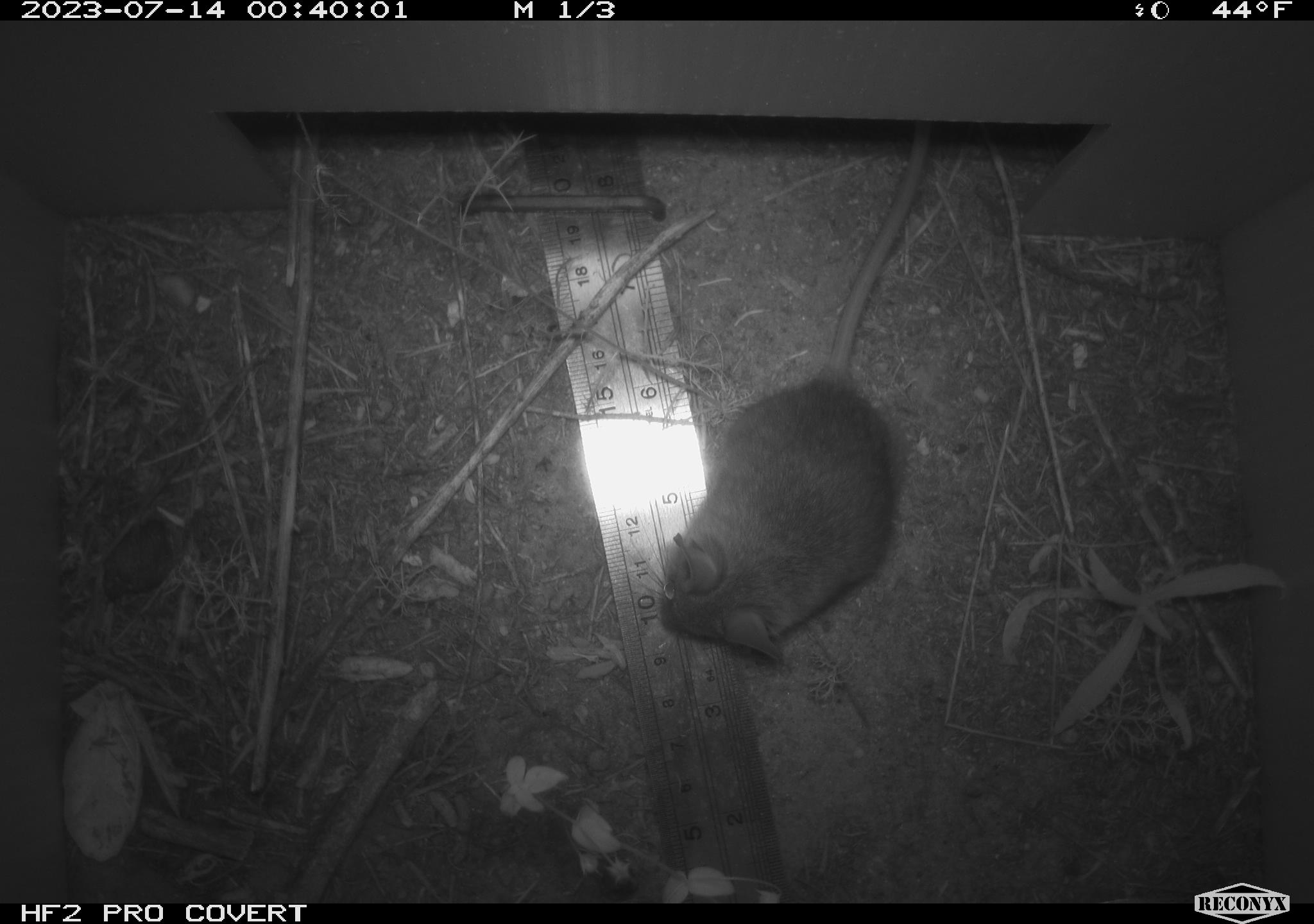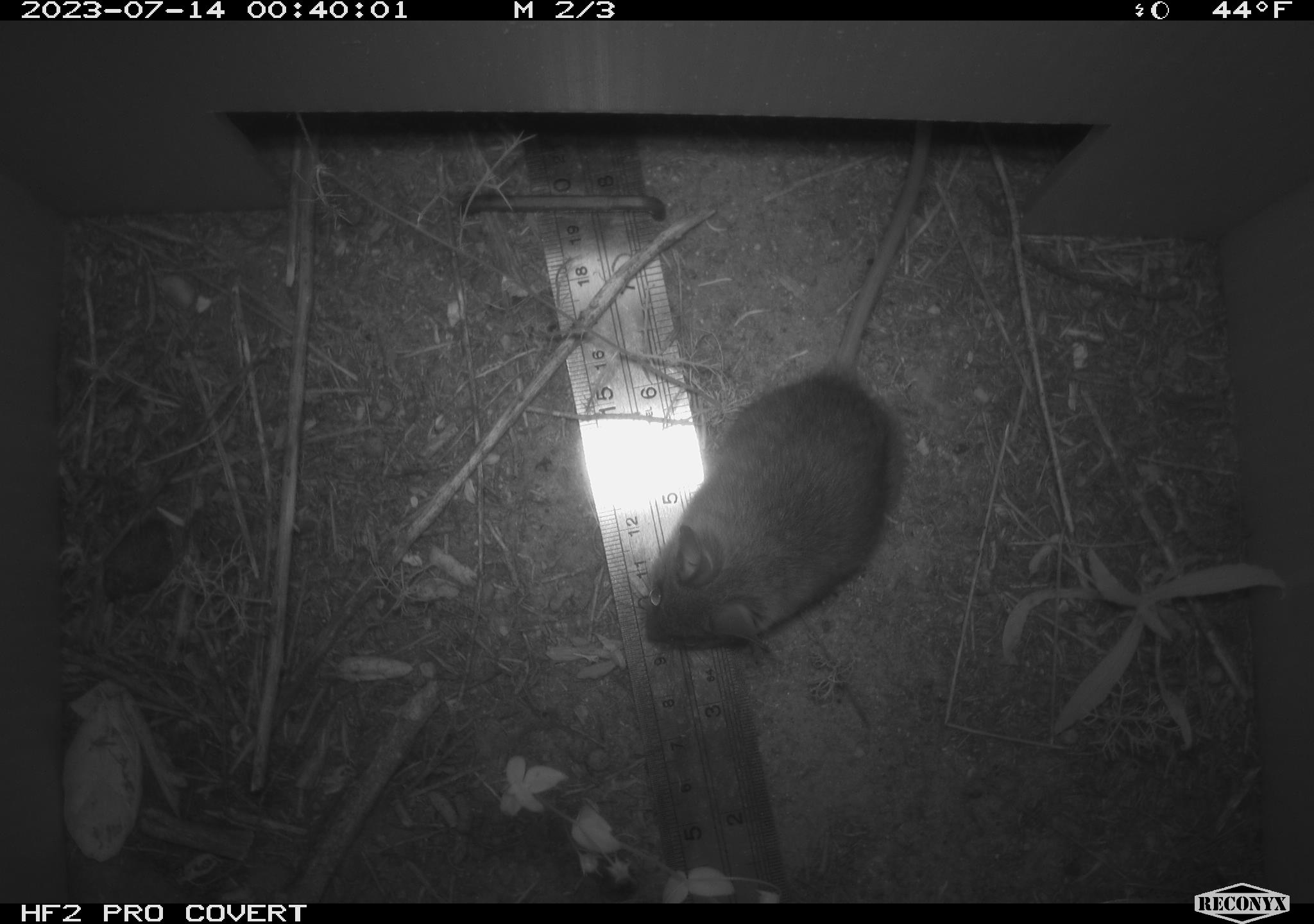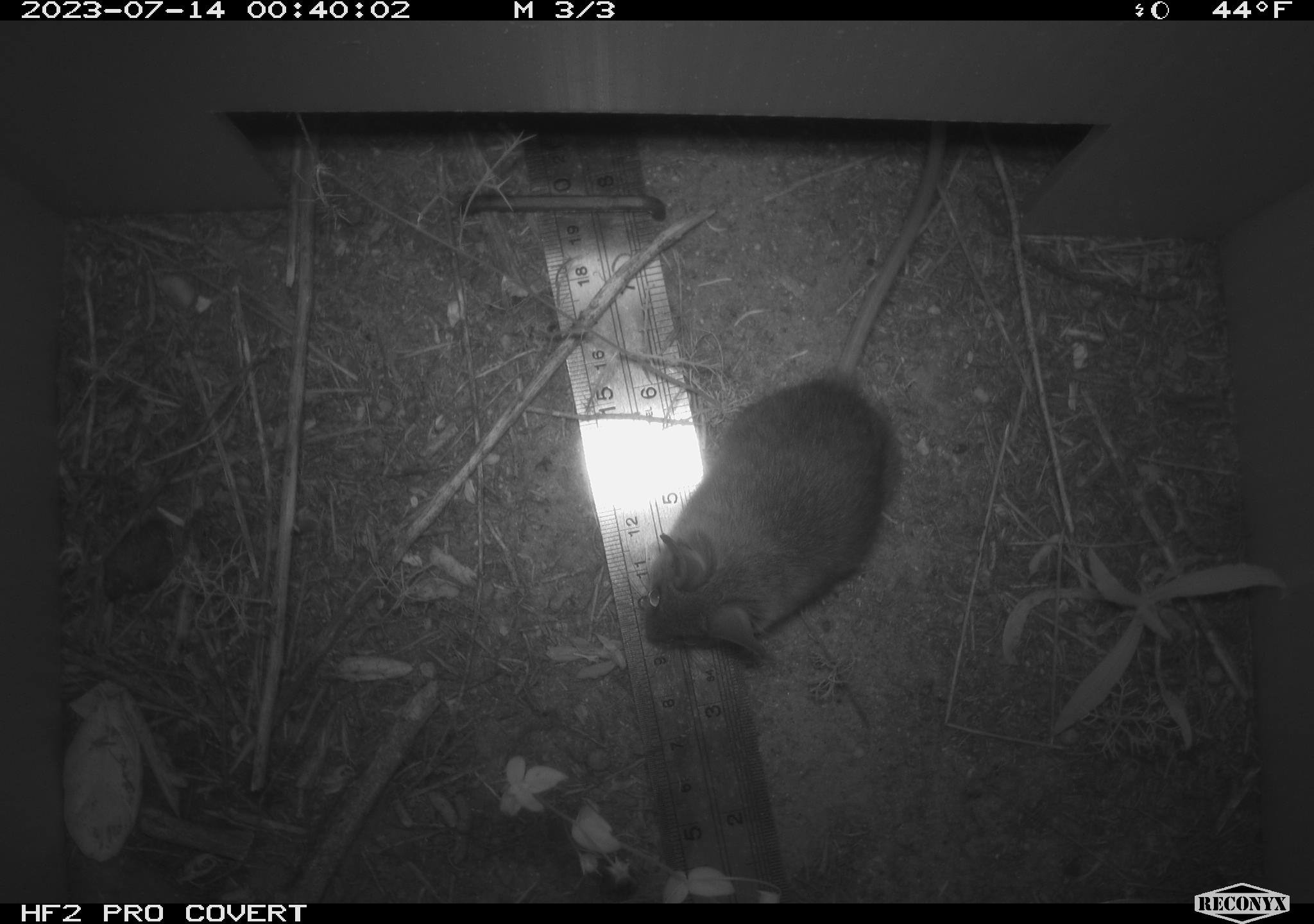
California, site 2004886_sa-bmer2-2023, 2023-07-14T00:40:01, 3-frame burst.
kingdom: Animalia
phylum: Chordata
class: Mammalia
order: Rodentia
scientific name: Rodentia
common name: mouse species